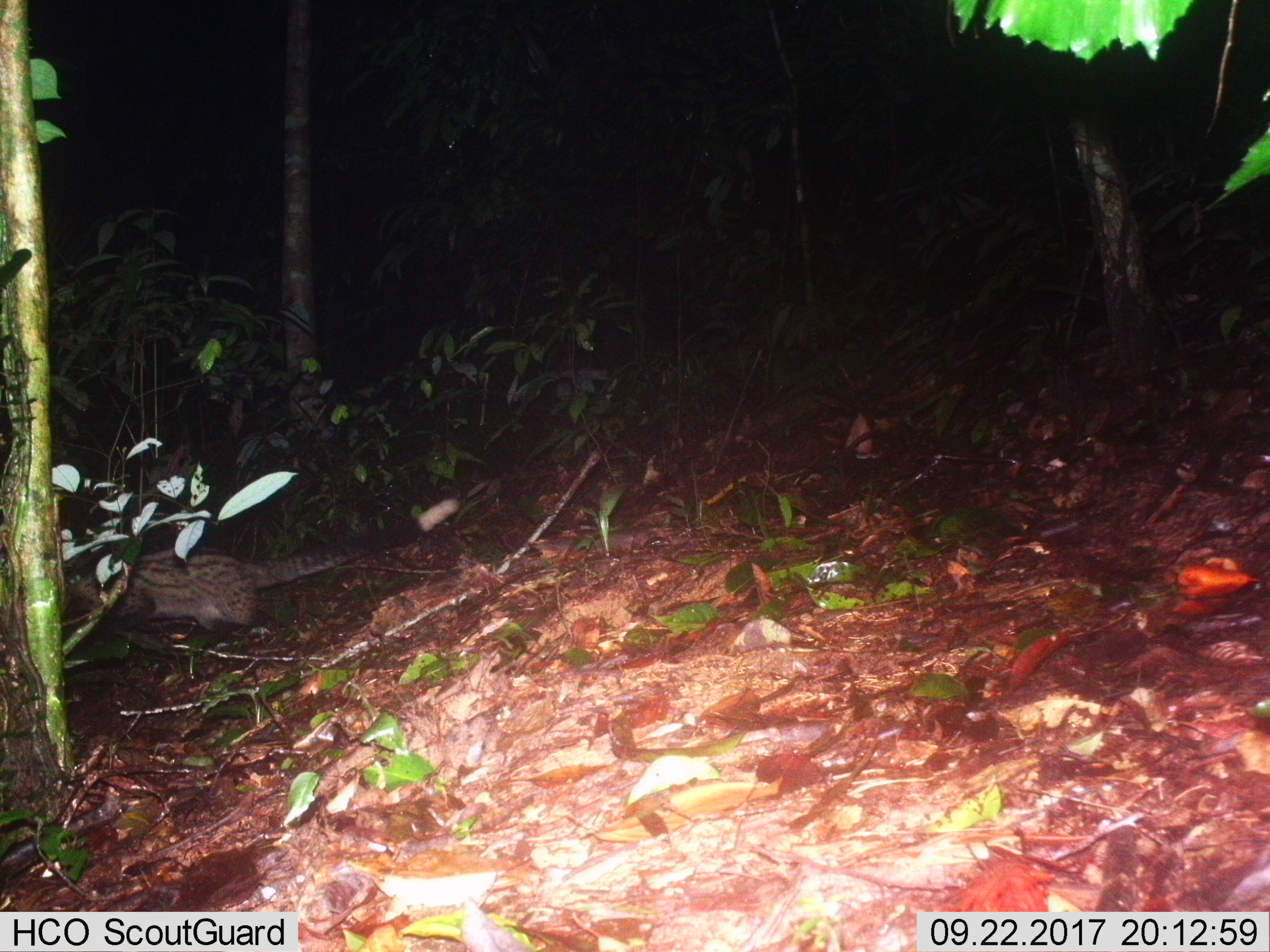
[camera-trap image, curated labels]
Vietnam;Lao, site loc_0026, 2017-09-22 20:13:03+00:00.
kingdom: Animalia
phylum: Chordata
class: Mammalia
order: Carnivora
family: Viverridae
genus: Paradoxurus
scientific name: Paradoxurus hermaphroditus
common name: common palm civet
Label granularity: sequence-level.